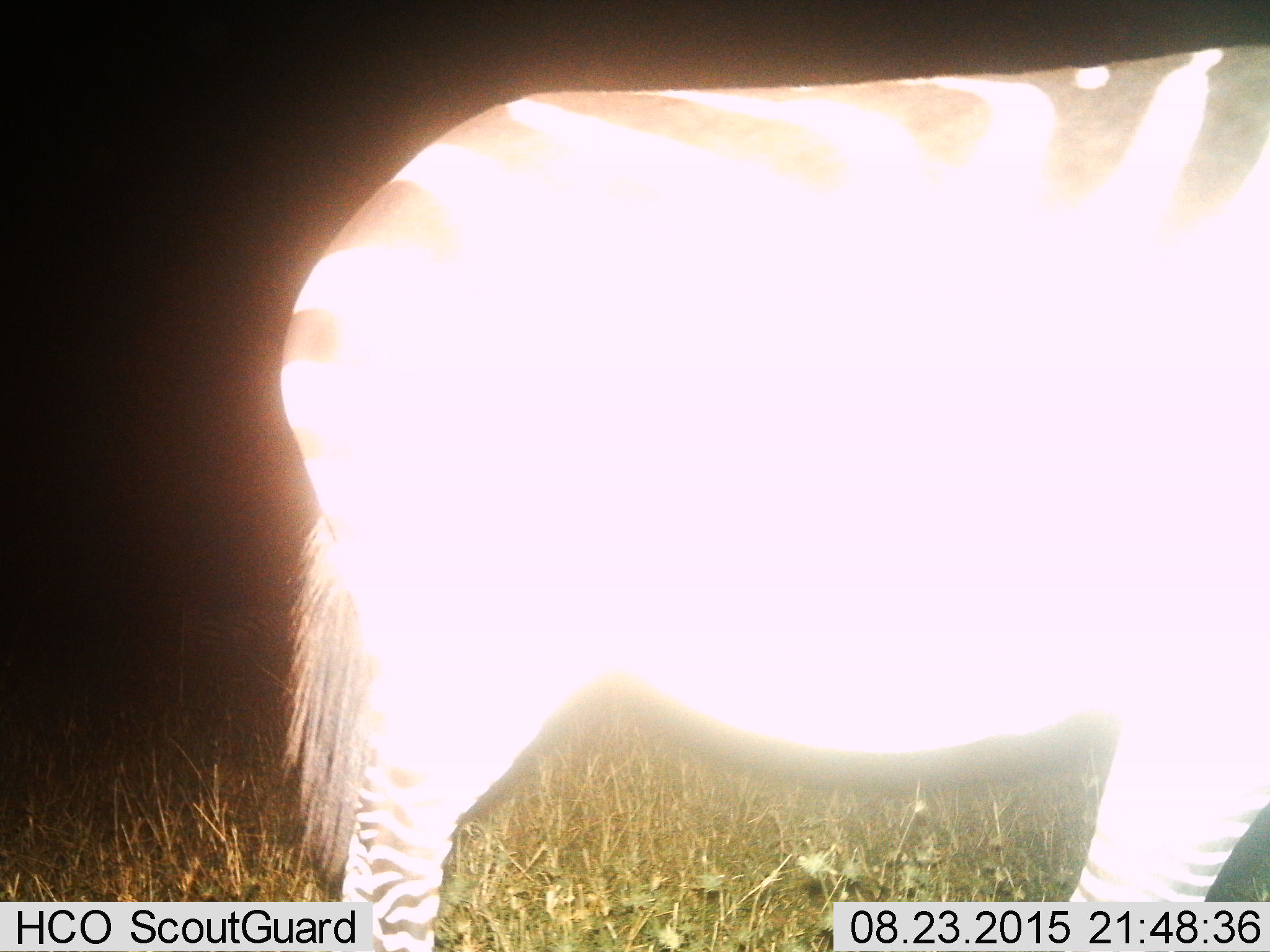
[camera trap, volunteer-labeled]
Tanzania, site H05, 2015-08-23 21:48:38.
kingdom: Animalia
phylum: Chordata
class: Mammalia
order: Perissodactyla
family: Equidae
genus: Equus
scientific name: Equus quagga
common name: plains zebra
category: zebra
Zebra (plains zebra) (Equus quagga), count 1. Behavior (volunteer vote fractions): standing 78%, resting 11%, moving 11%, interacting 0%. Young present (vote fraction): 0%. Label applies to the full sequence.